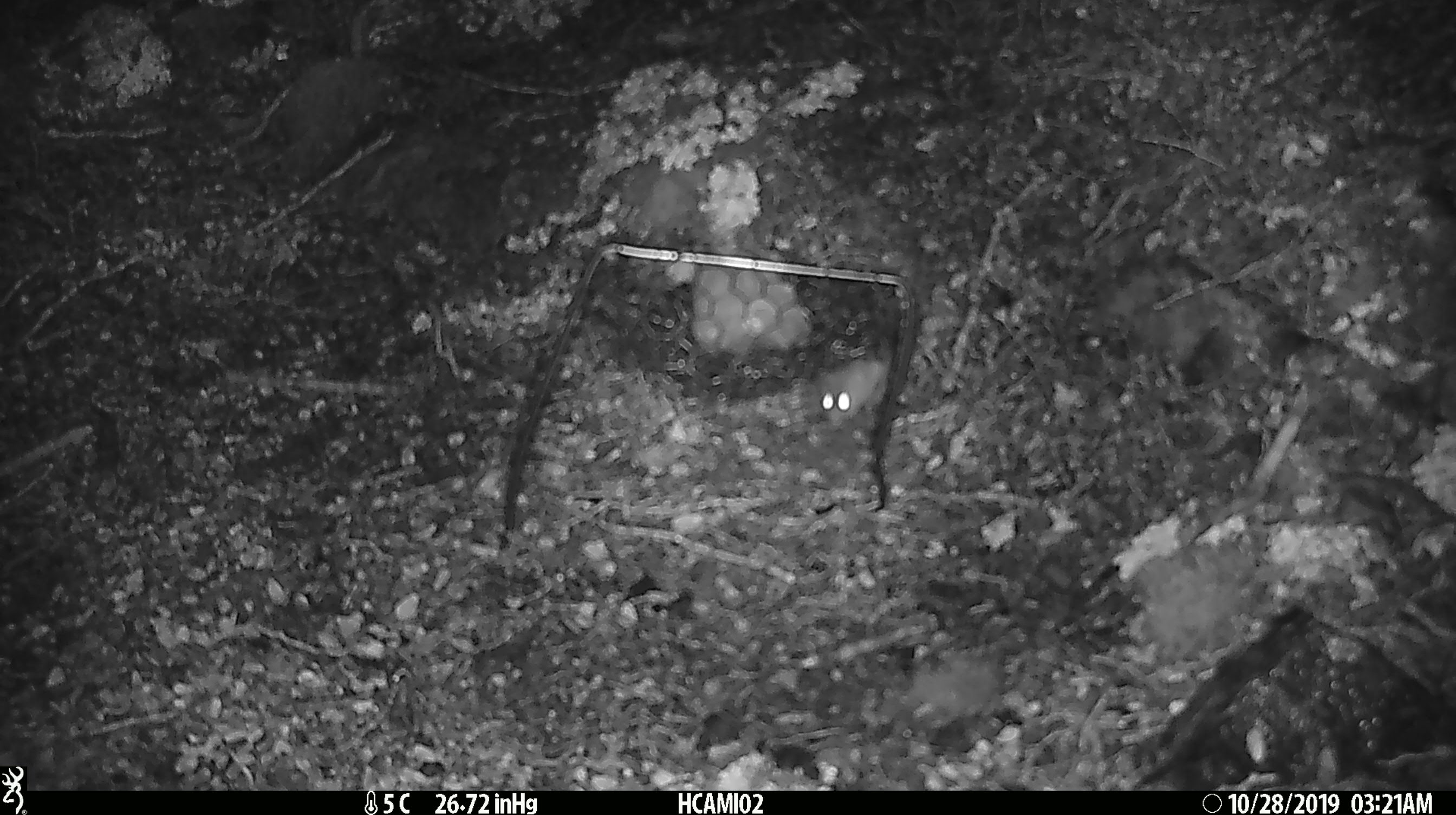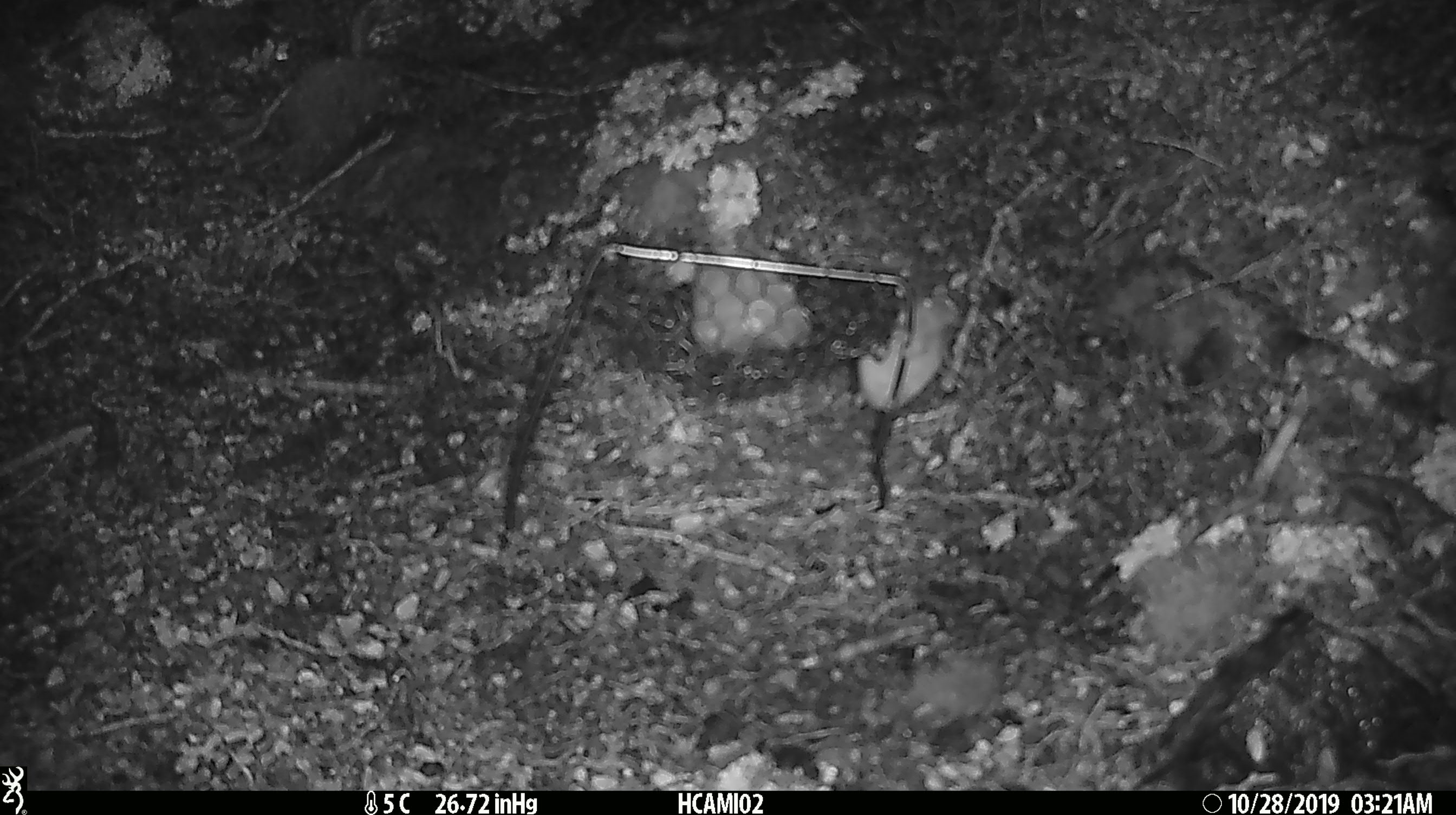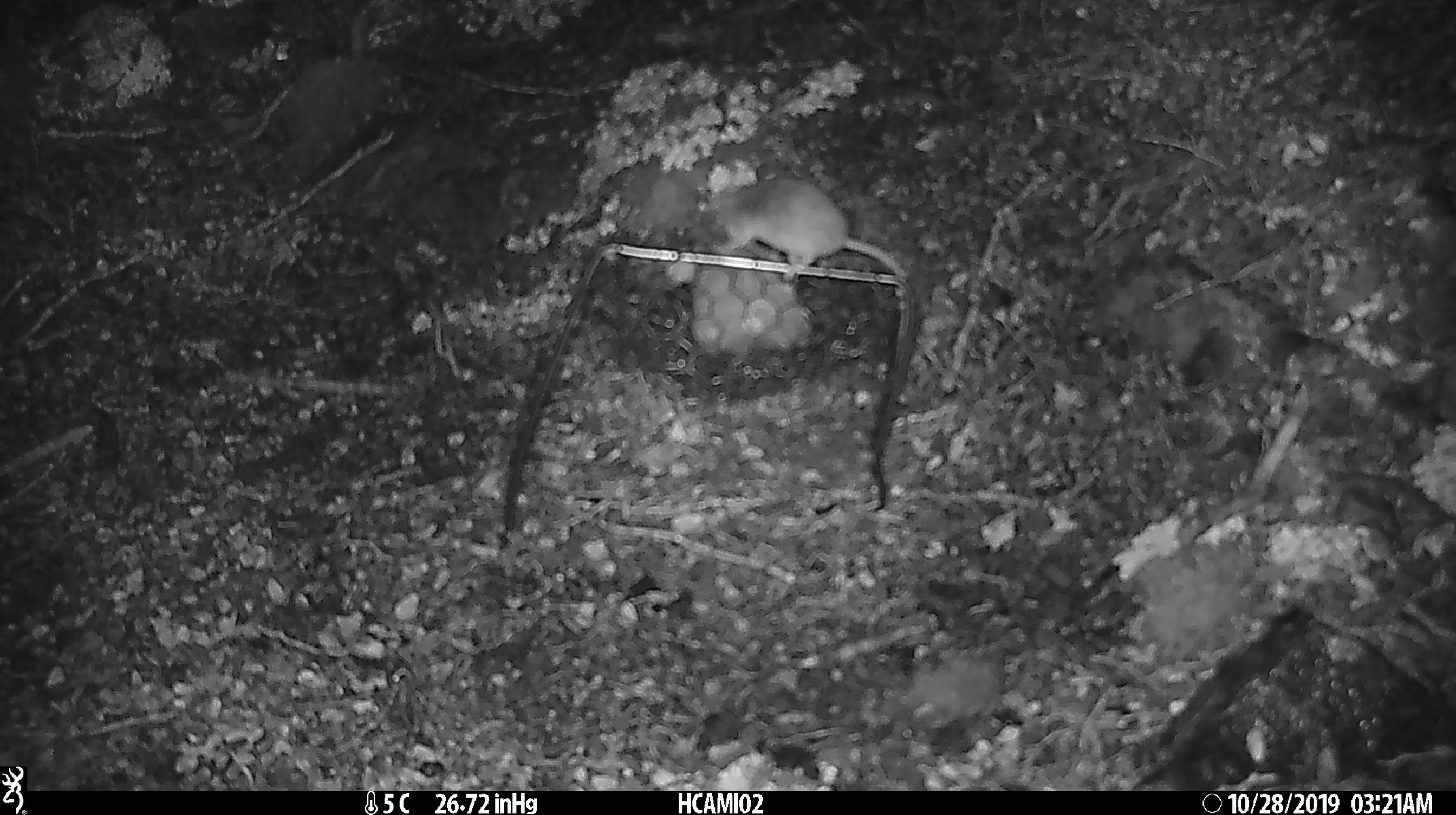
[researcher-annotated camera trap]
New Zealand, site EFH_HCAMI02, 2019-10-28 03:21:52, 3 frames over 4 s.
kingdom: Animalia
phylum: Chordata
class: Mammalia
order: Rodentia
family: Muridae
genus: Mus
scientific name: Mus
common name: mouse